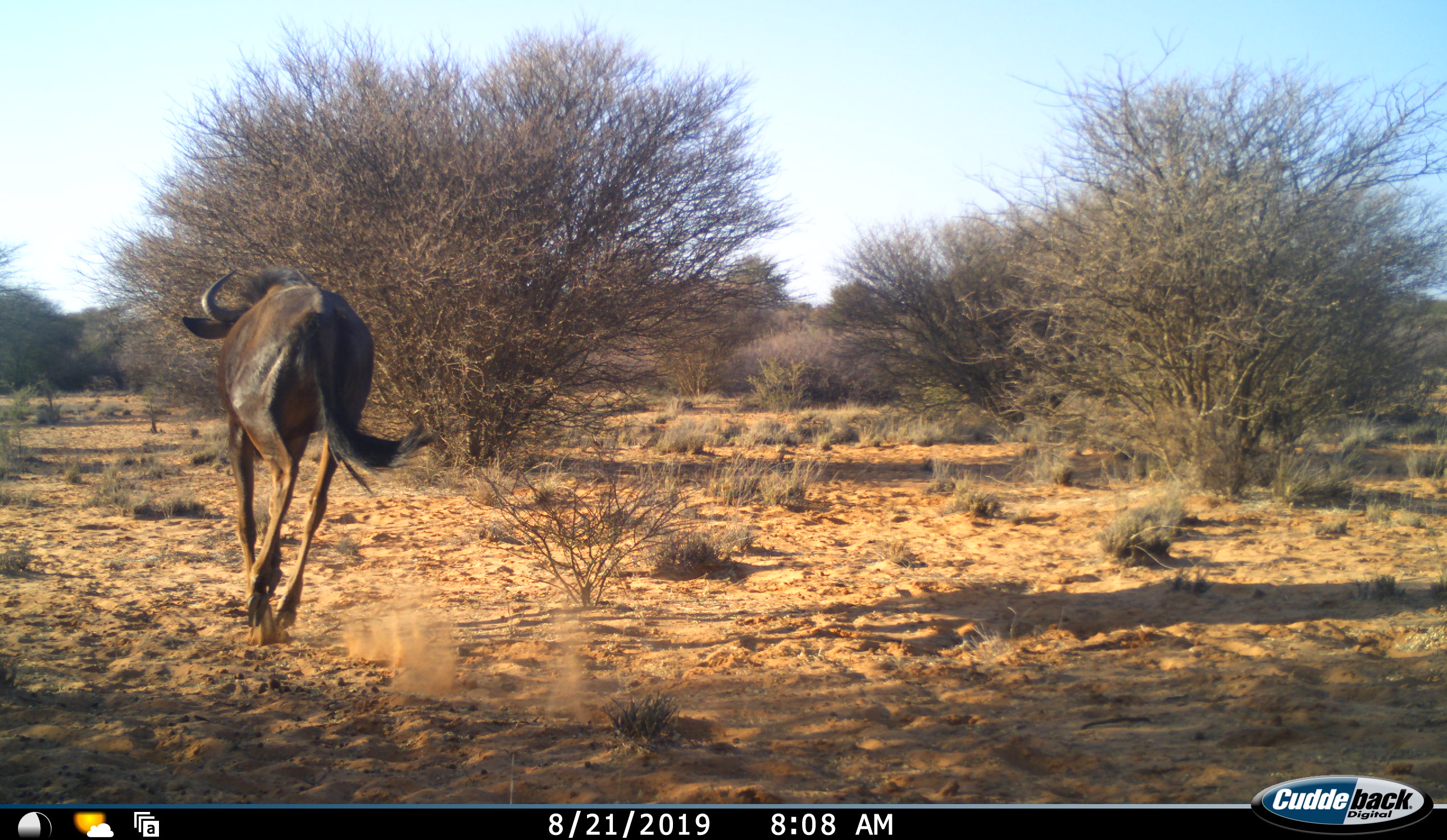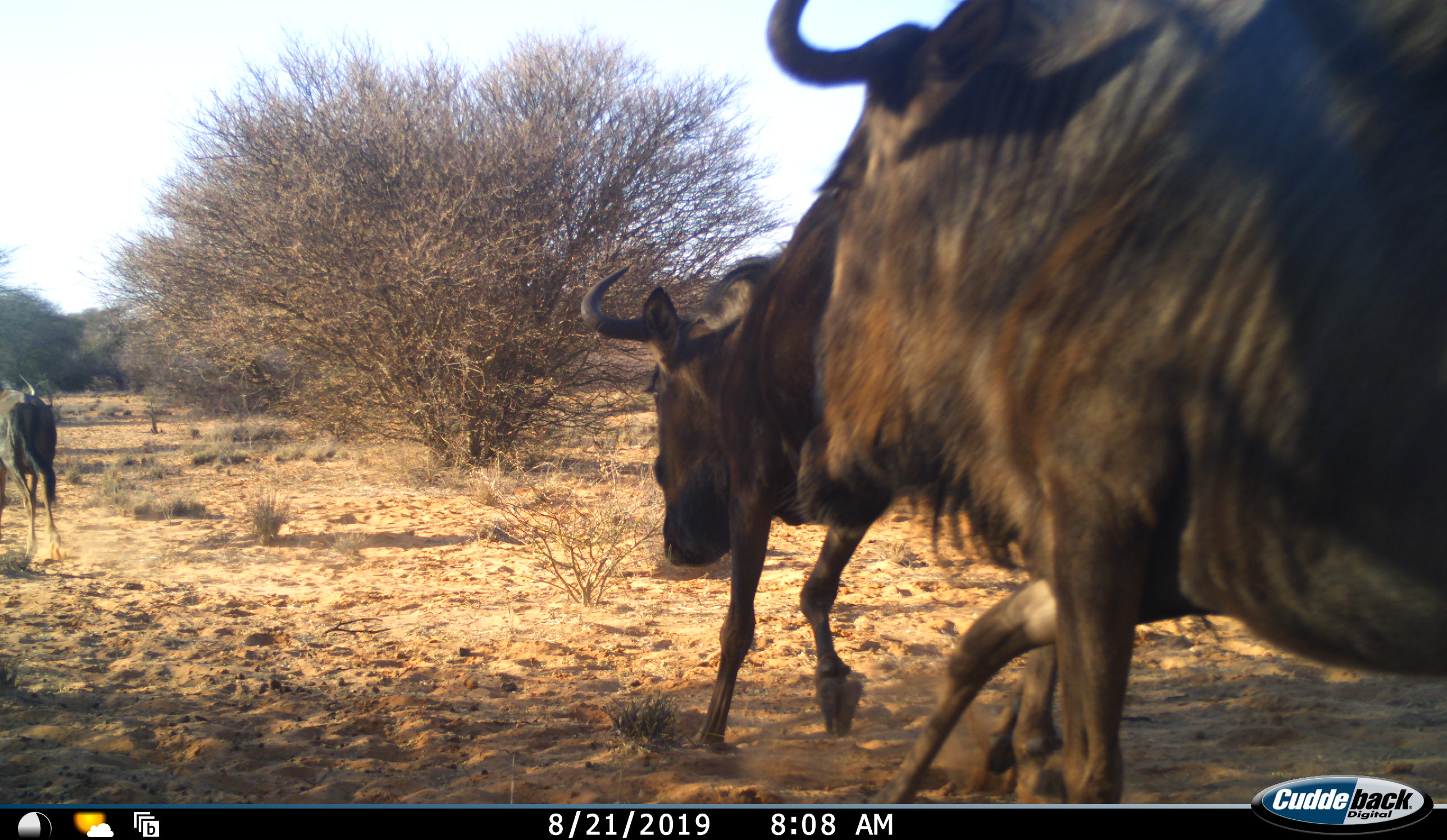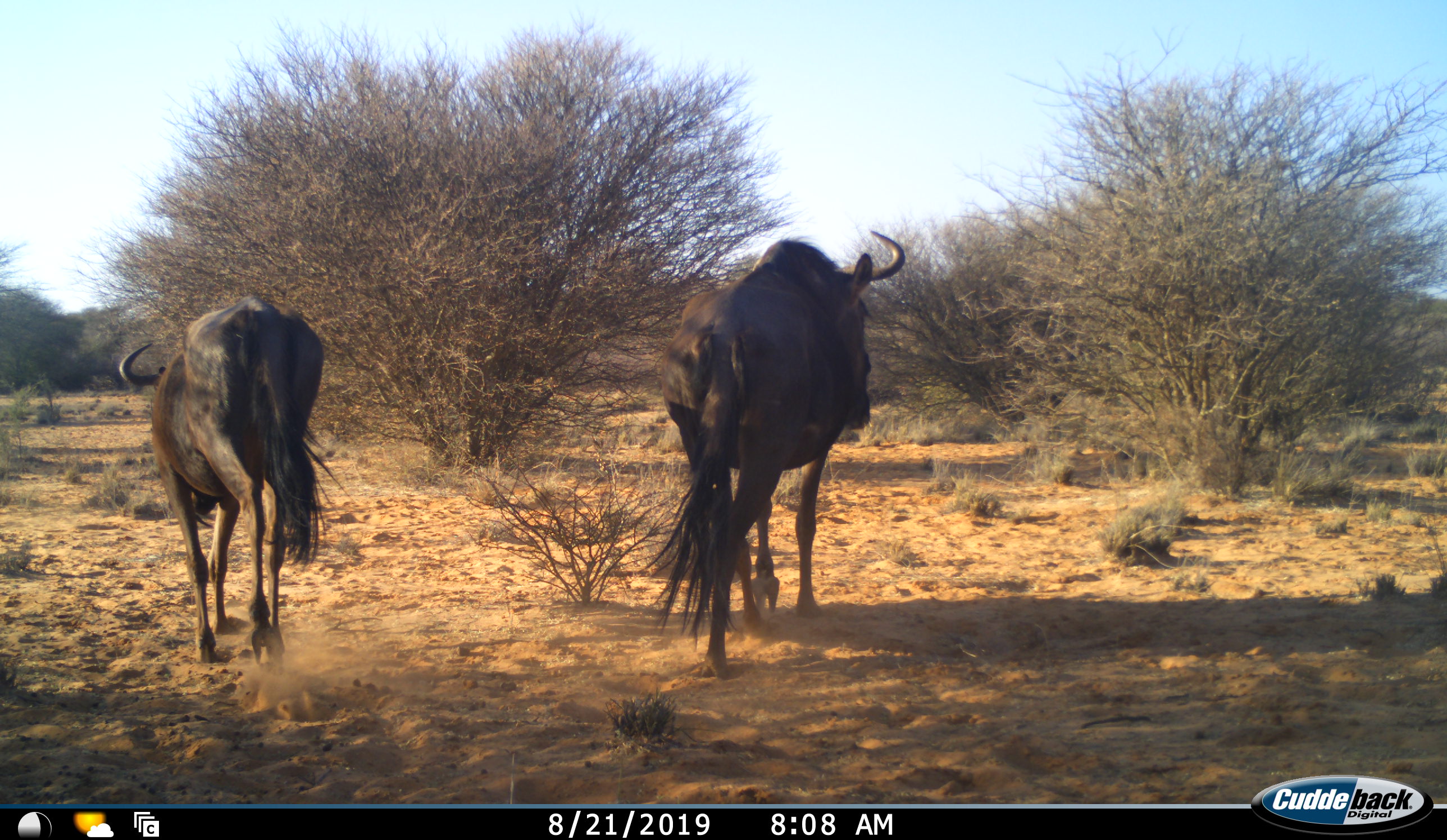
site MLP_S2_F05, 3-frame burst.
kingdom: Animalia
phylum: Chordata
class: Mammalia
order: Artiodactyla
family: Bovidae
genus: Connochaetes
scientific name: Connochaetes taurinus taurinus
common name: blue wildebeest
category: wildebeestblue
Wildebeestblue (blue wildebeest) (Connochaetes taurinus taurinus), count 3. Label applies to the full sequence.